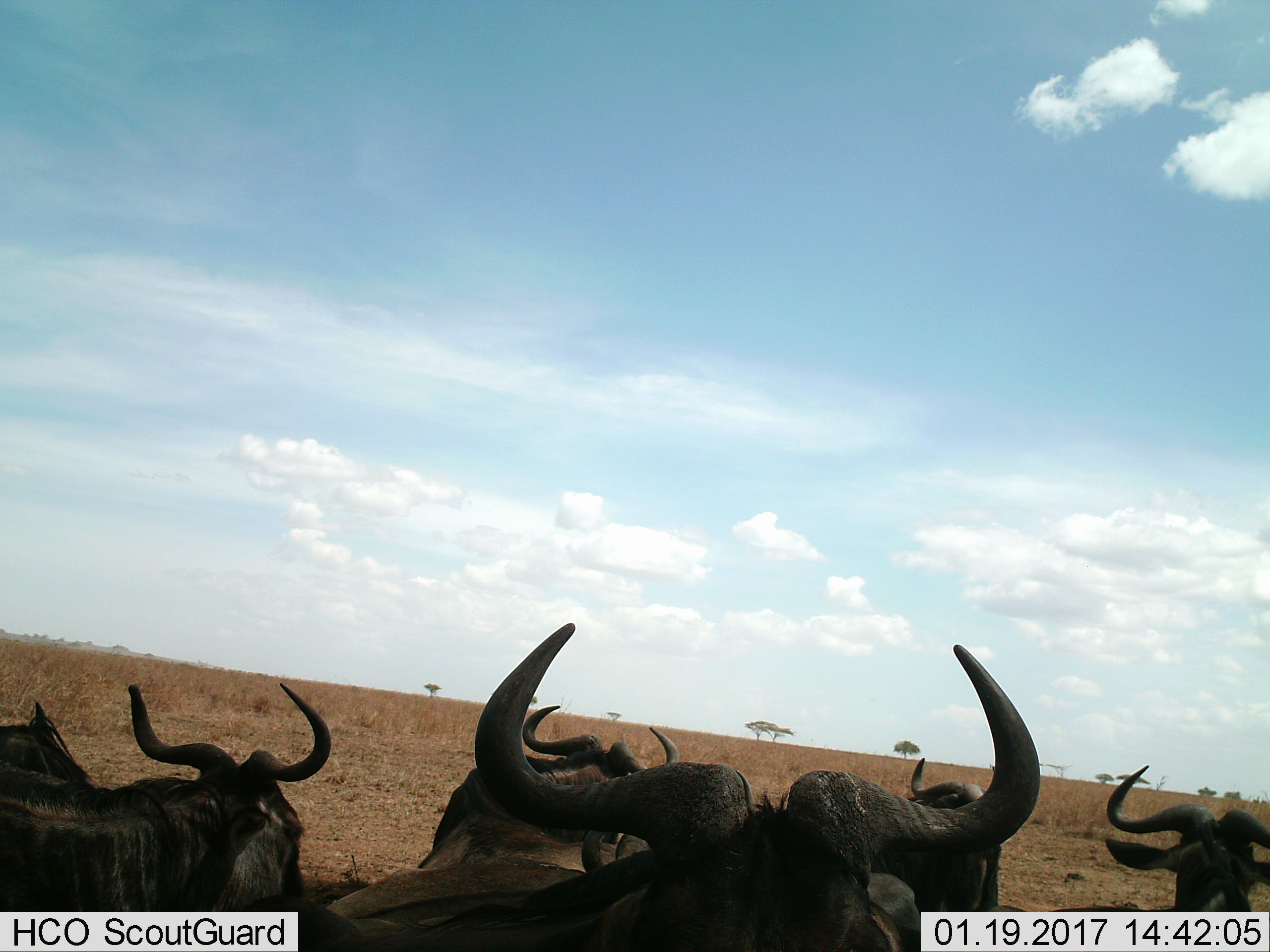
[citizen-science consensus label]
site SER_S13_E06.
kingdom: Animalia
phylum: Chordata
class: Mammalia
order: Artiodactyla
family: Bovidae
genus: Connochaetes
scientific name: Connochaetes taurinus taurinus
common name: blue wildebeest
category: wildebeestblue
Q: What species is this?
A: Wildebeestblue (blue wildebeest) (Connochaetes taurinus taurinus).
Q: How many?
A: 6.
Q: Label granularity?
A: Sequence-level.